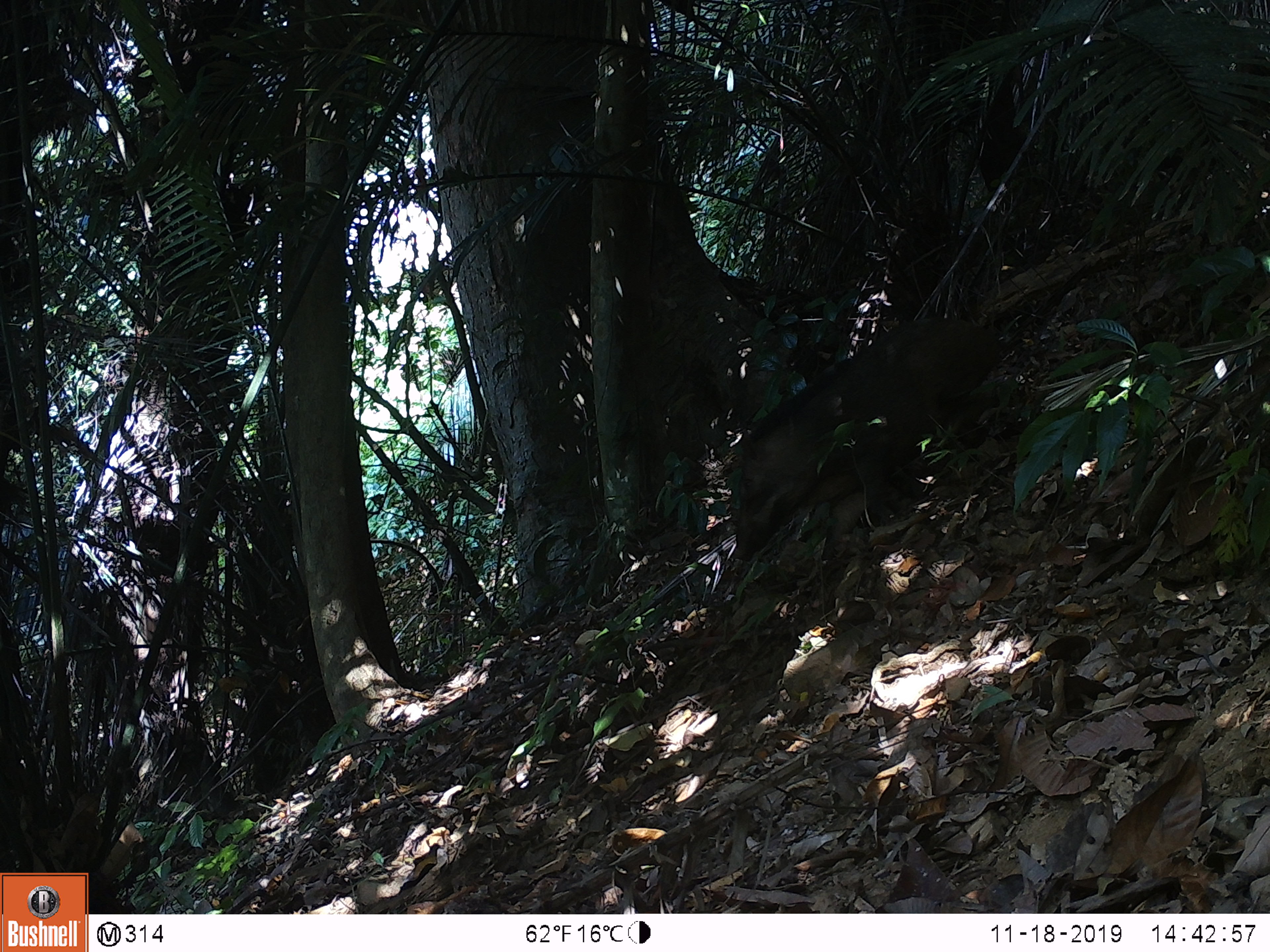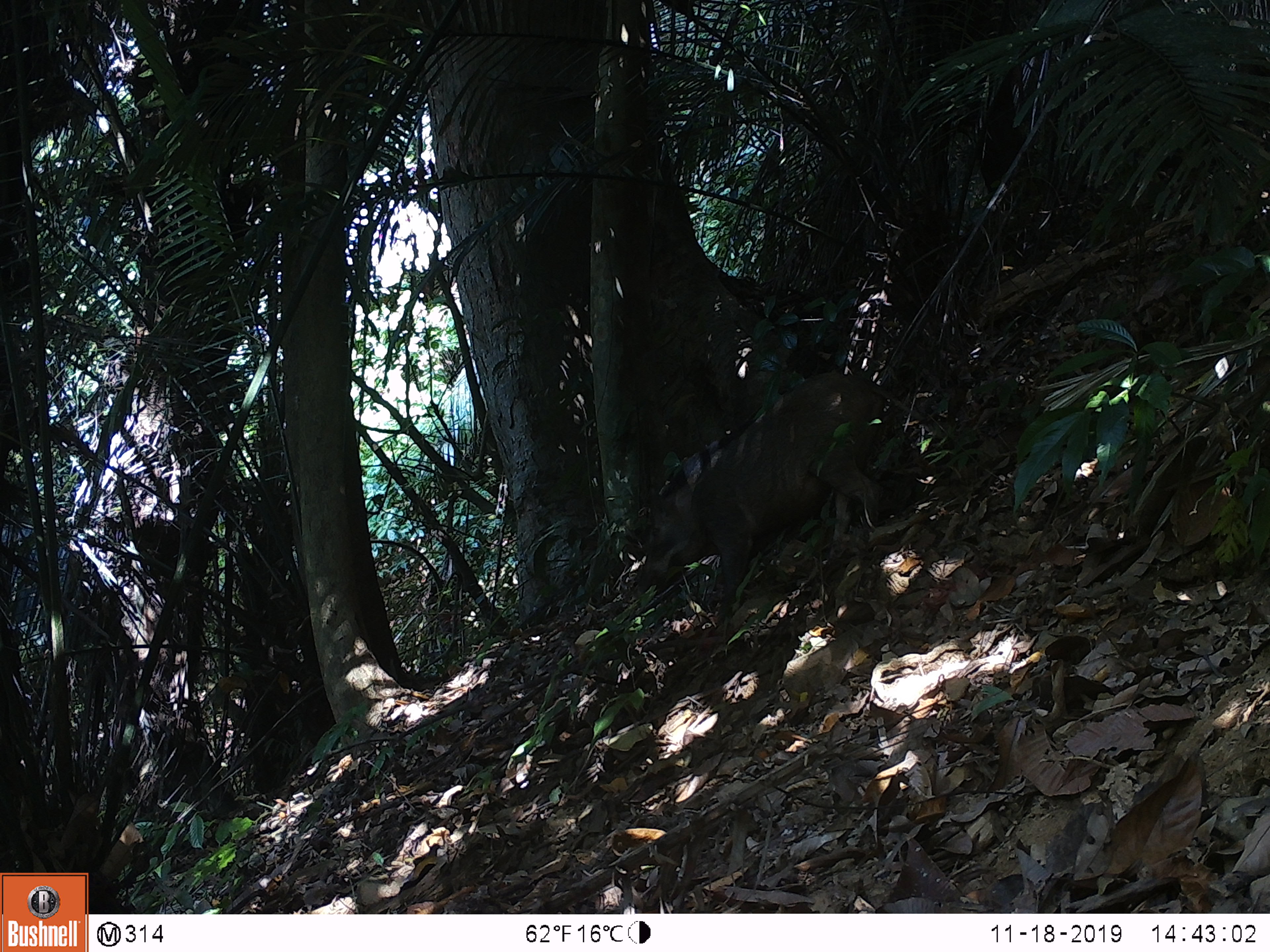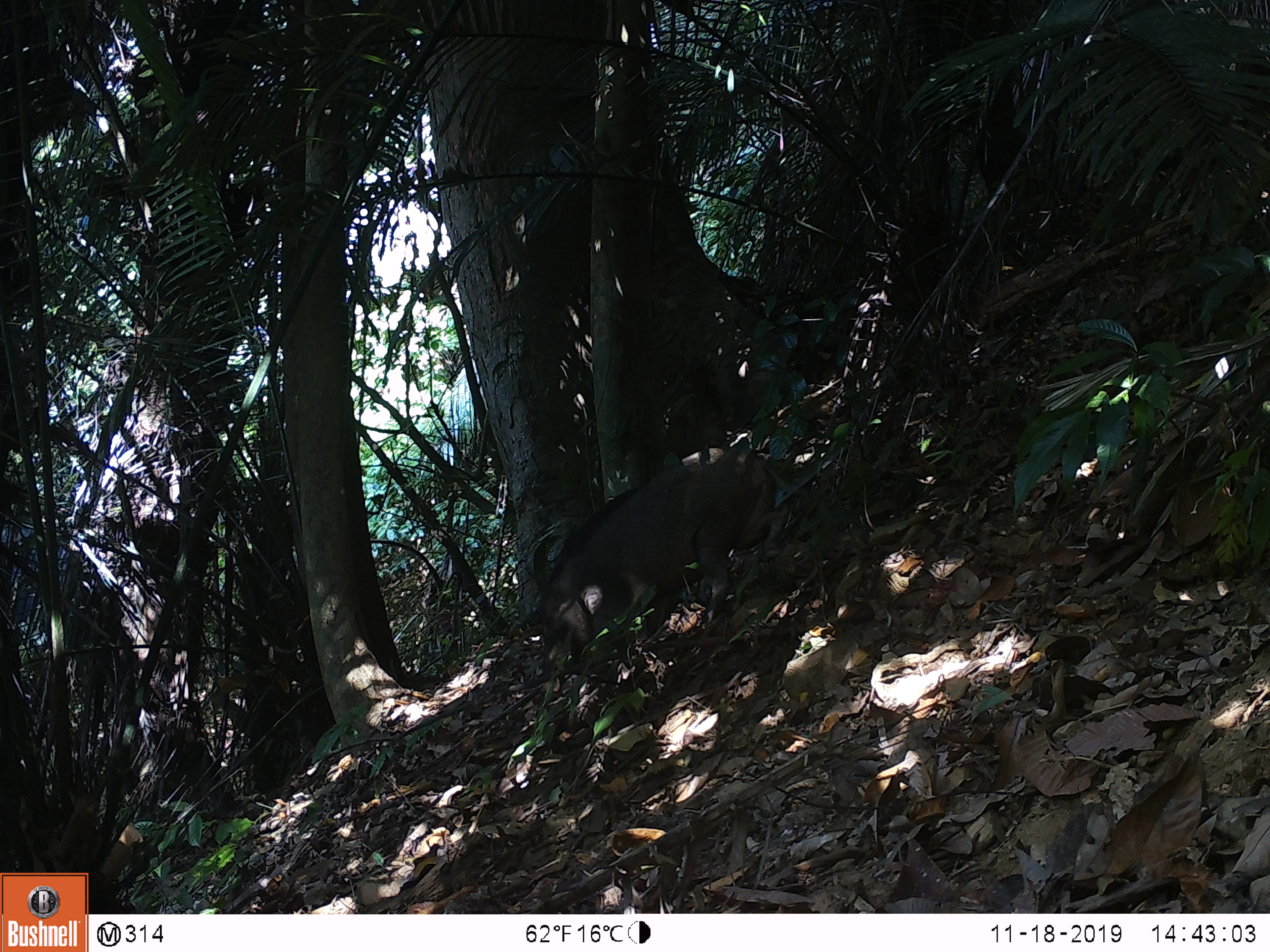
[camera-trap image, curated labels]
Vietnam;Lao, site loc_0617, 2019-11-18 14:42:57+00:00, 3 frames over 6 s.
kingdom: Animalia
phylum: Chordata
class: Mammalia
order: Artiodactyla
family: Suidae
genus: Sus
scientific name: Sus scrofa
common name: eurasian wild pig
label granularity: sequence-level